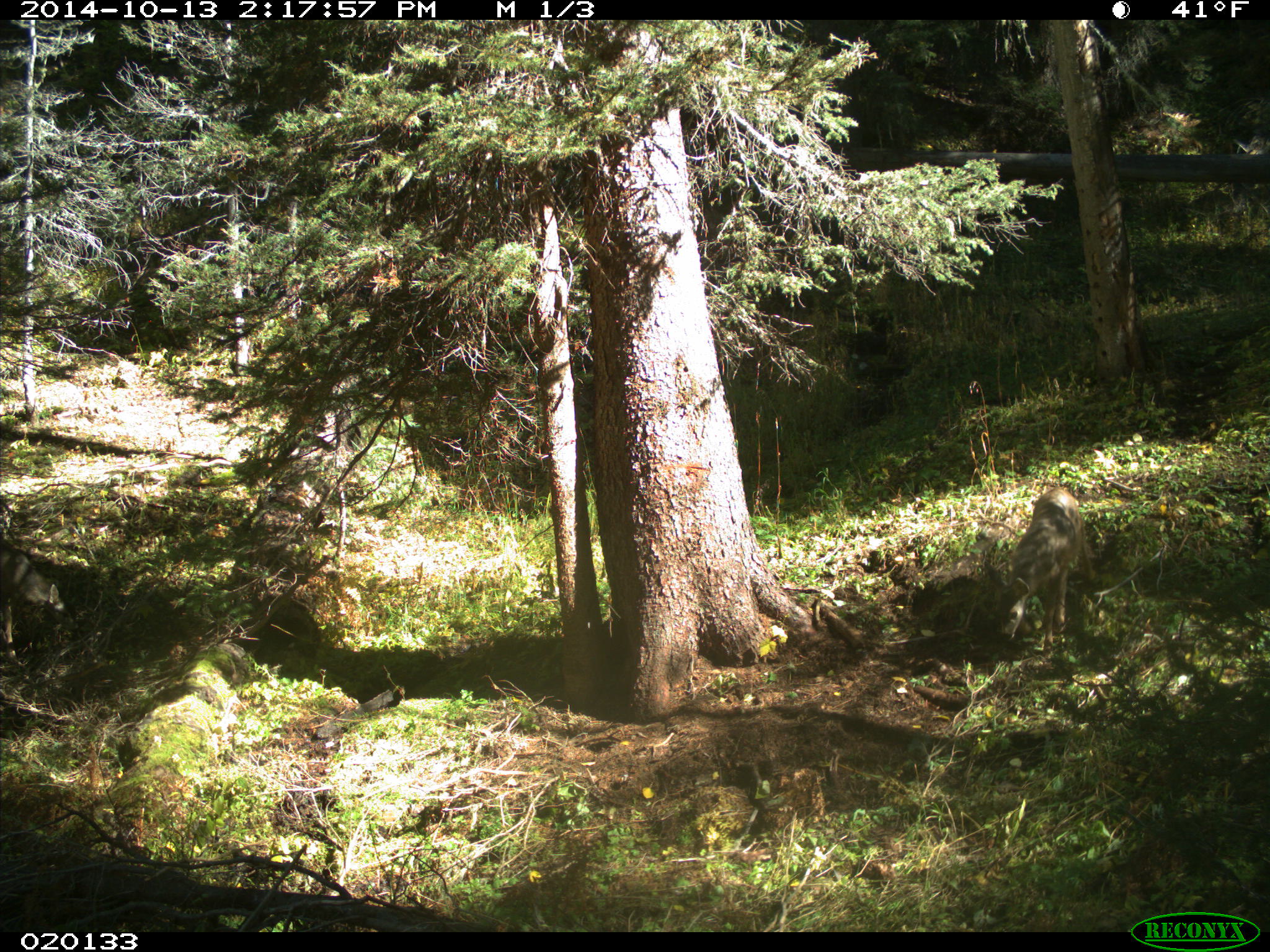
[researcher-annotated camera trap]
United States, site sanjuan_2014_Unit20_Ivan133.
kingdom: Animalia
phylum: Chordata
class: Mammalia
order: Artiodactyla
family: Cervidae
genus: Odocoileus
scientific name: Odocoileus hemionus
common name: mule deer